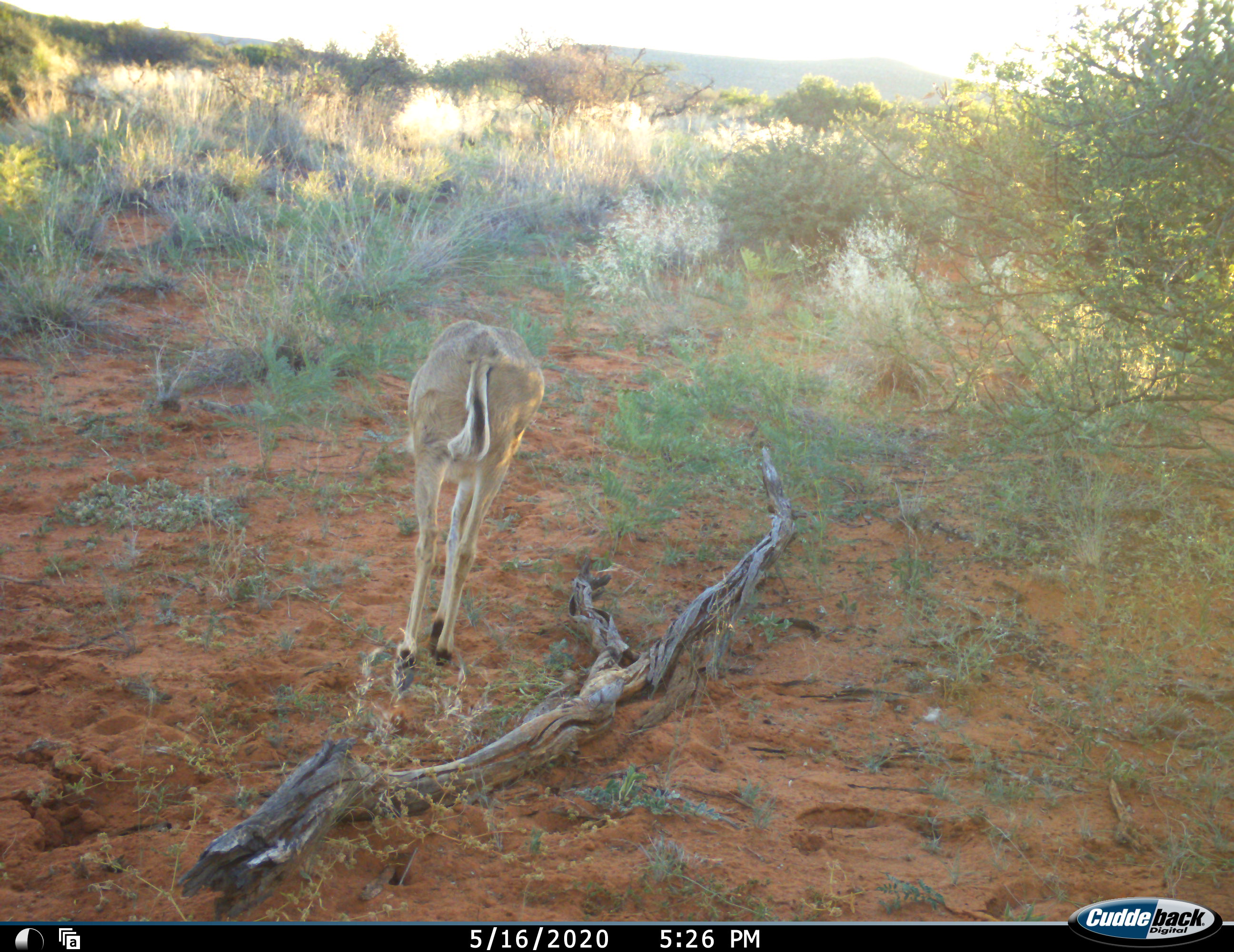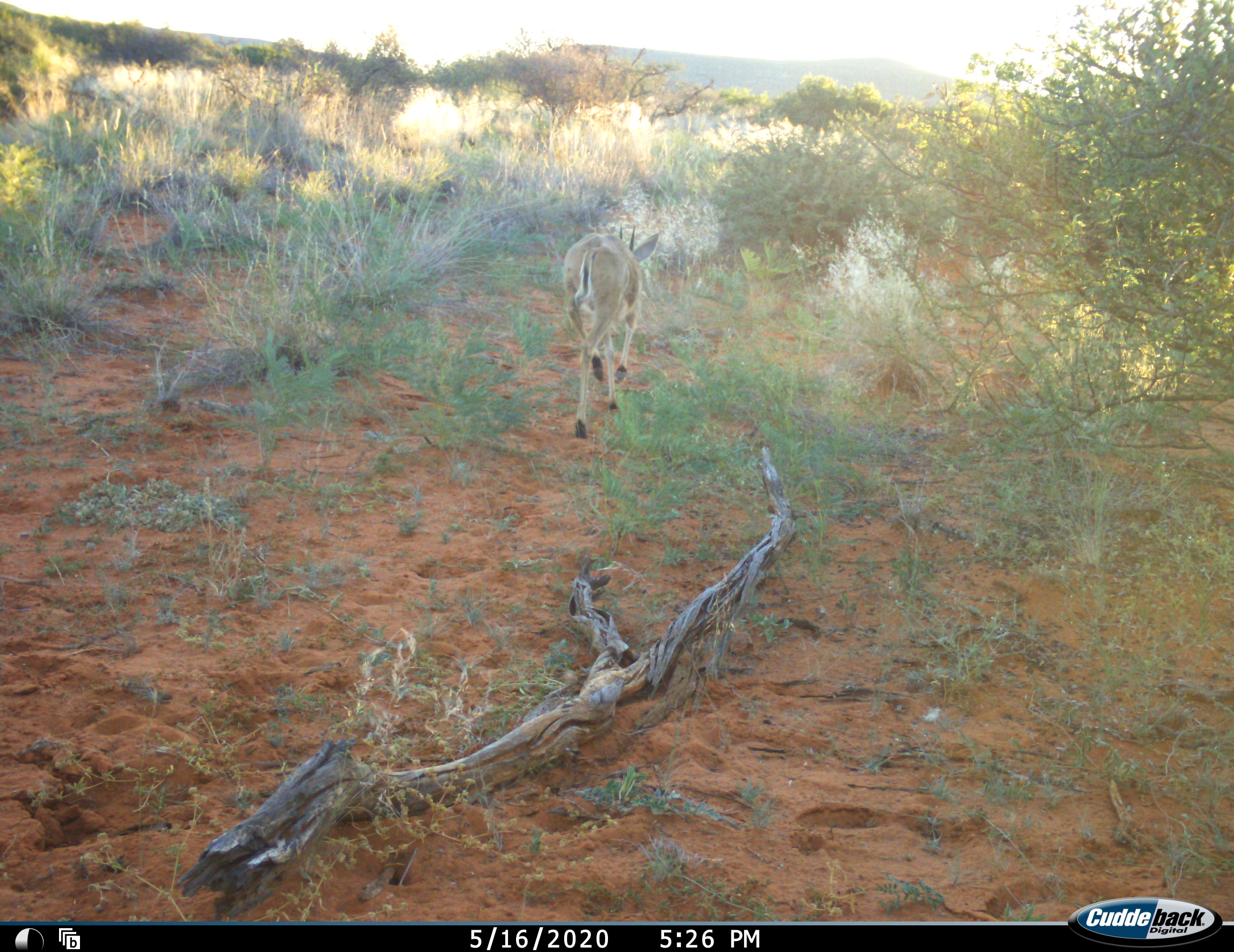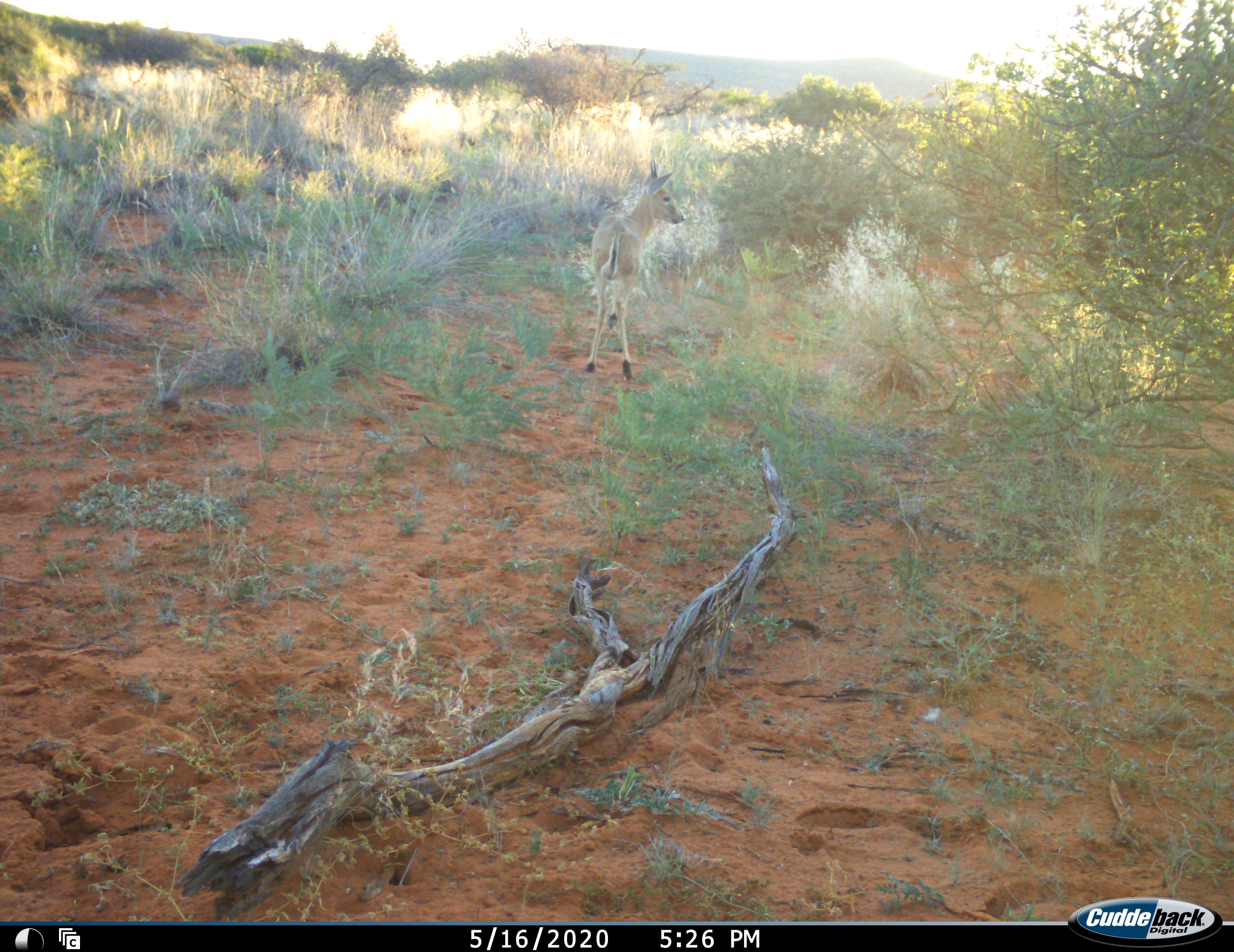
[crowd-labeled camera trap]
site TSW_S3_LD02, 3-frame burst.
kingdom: Animalia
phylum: Chordata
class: Mammalia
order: Artiodactyla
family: Bovidae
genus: Sylvicapra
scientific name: Sylvicapra grimmia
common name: common duiker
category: duikercommongrey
Duikercommongrey (common duiker) (Sylvicapra grimmia), count 1. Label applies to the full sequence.